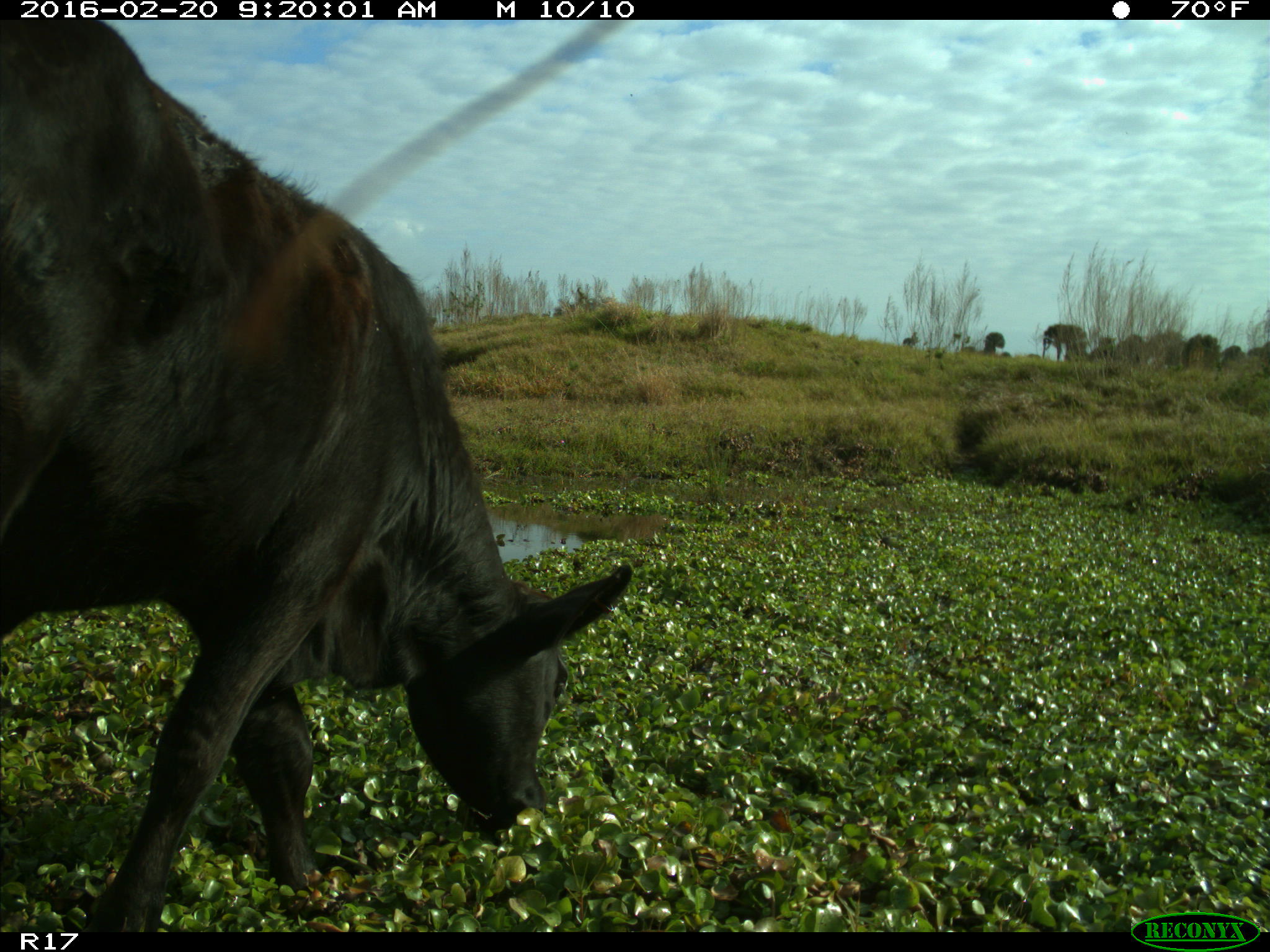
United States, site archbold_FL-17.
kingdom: Animalia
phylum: Chordata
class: Mammalia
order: Artiodactyla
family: Bovidae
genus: Bos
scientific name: Bos taurus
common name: domestic cow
Bos taurus (domestic cow).